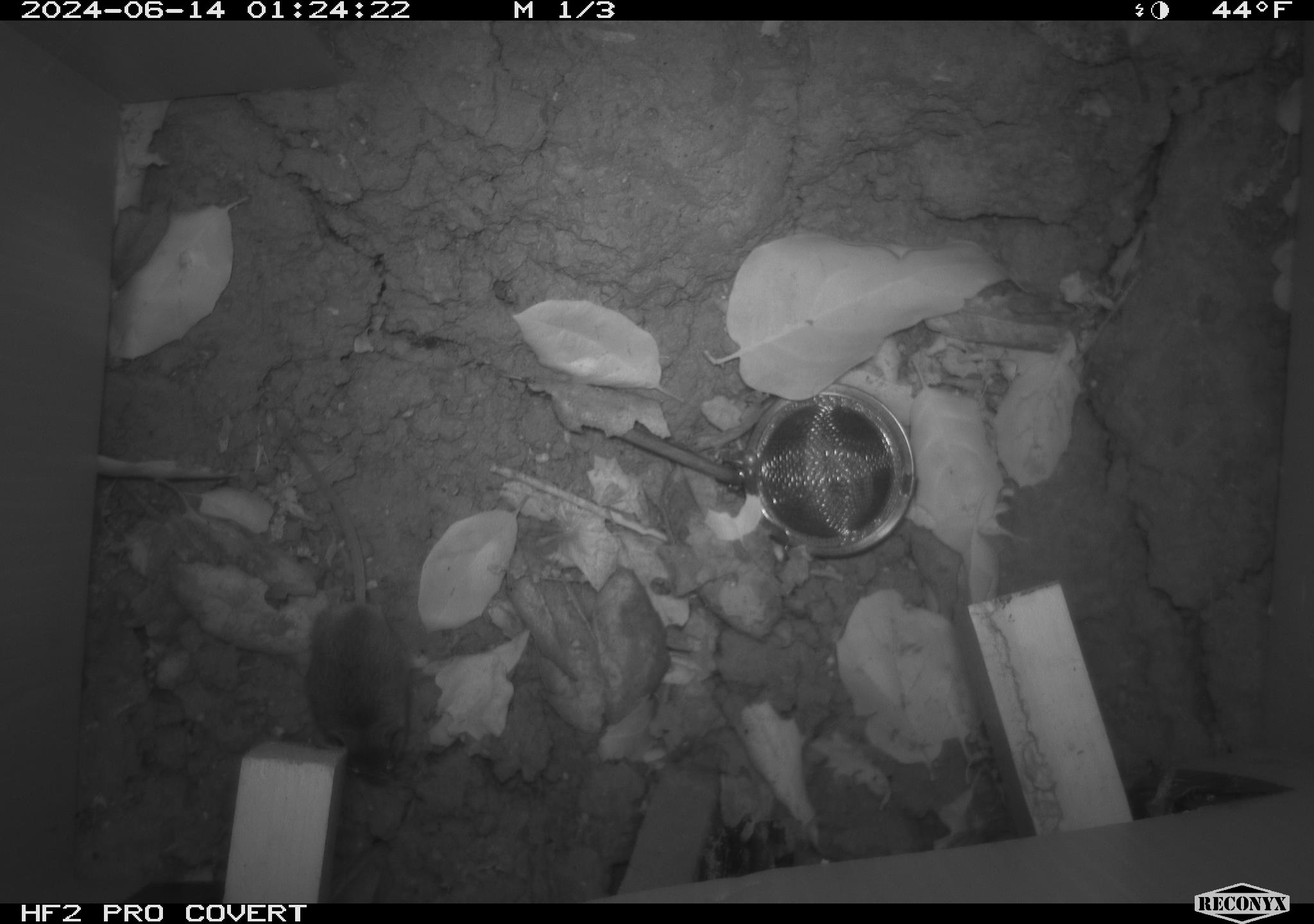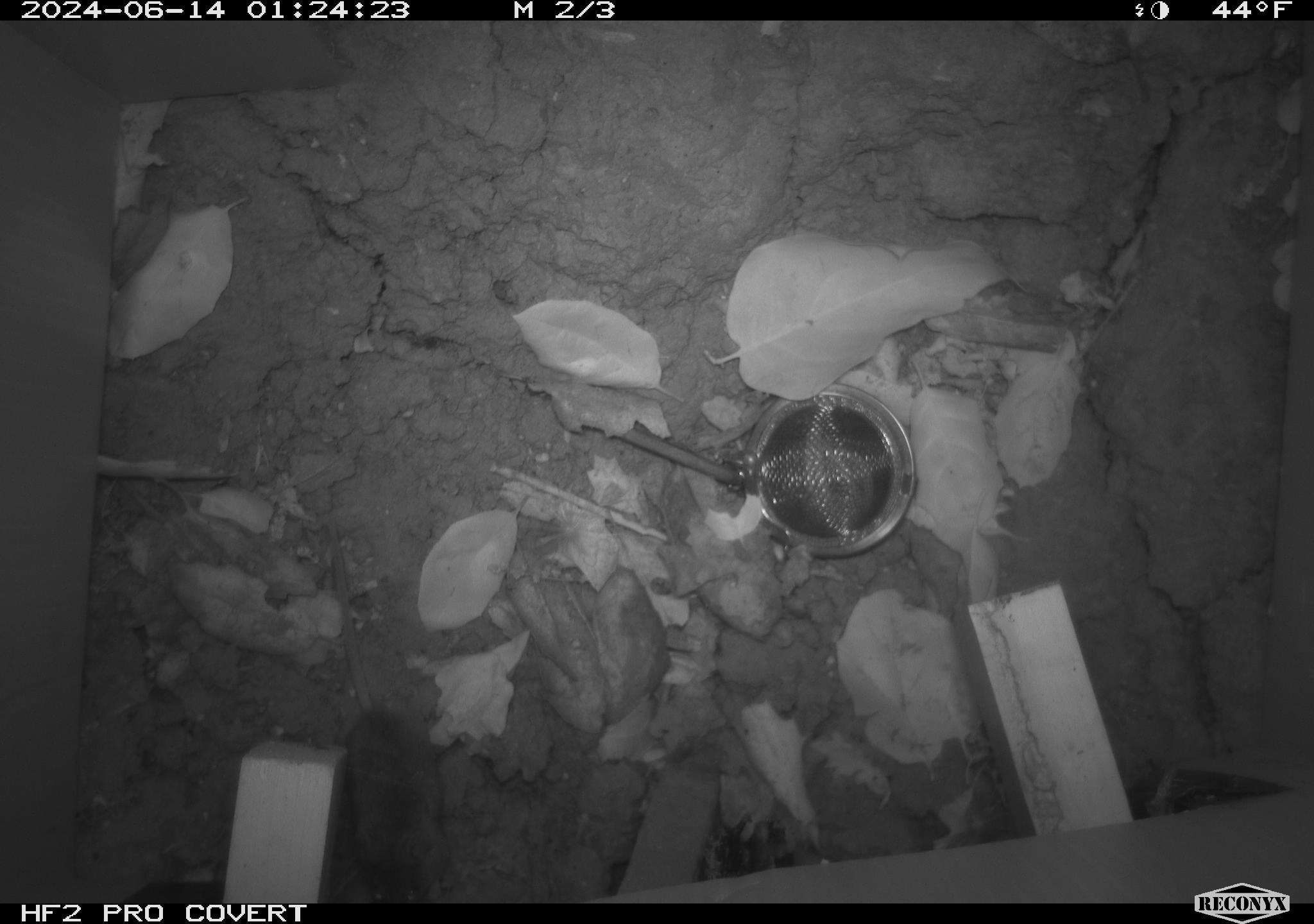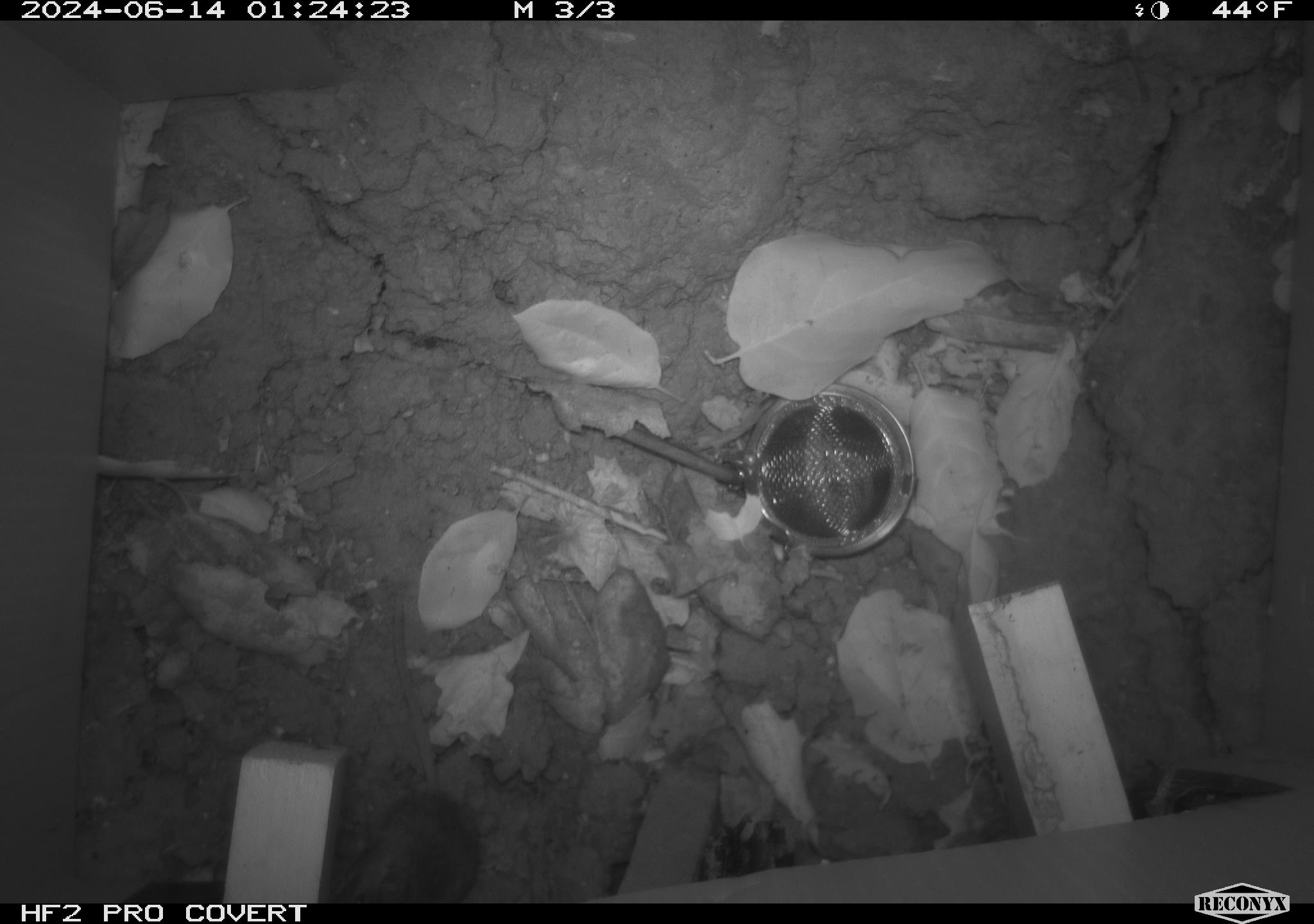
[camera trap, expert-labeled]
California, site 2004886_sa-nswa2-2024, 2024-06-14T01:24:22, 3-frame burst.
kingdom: Animalia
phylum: Chordata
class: Mammalia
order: Rodentia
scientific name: Rodentia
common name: rodent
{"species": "rodent (Rodentia)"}